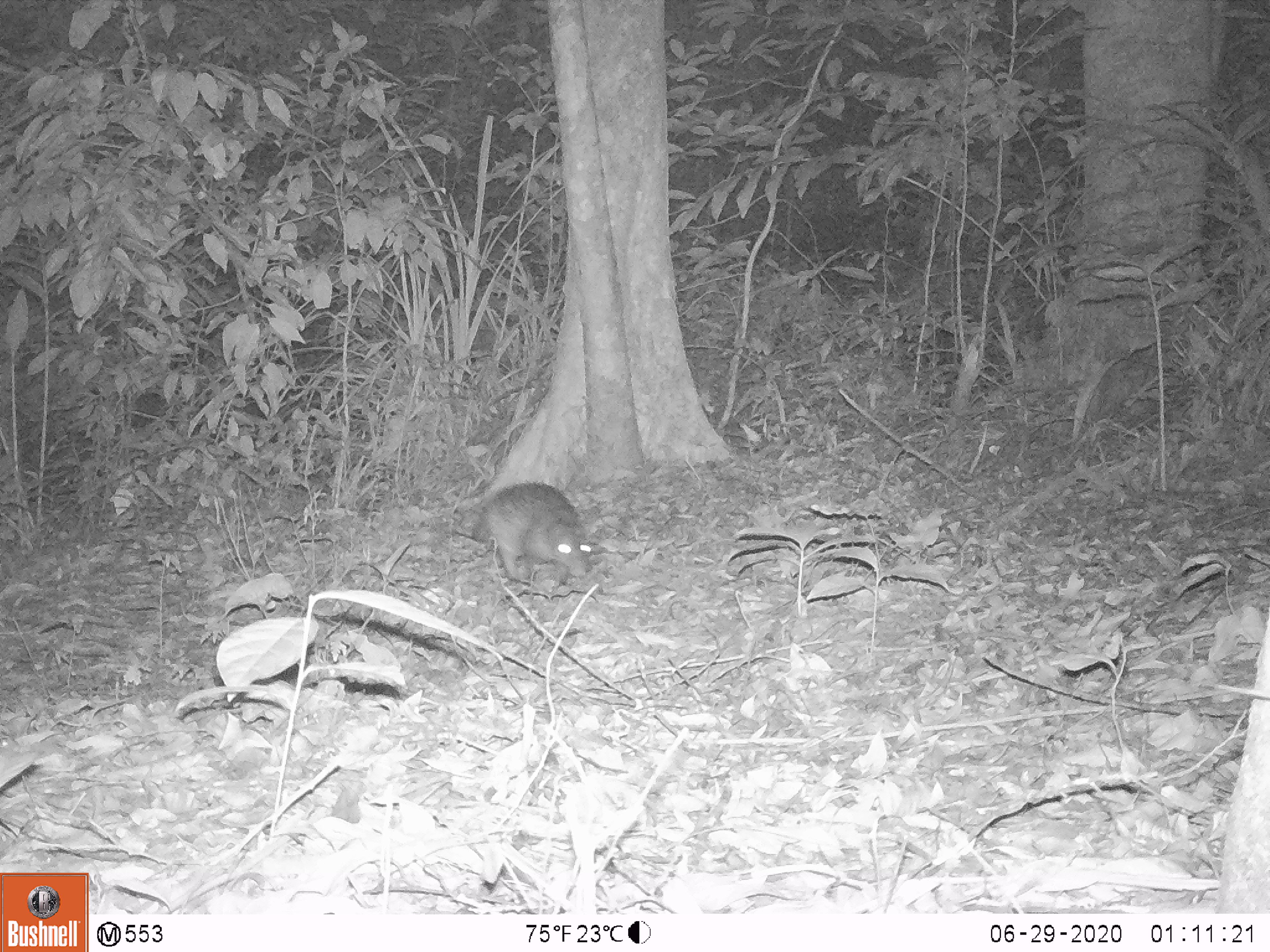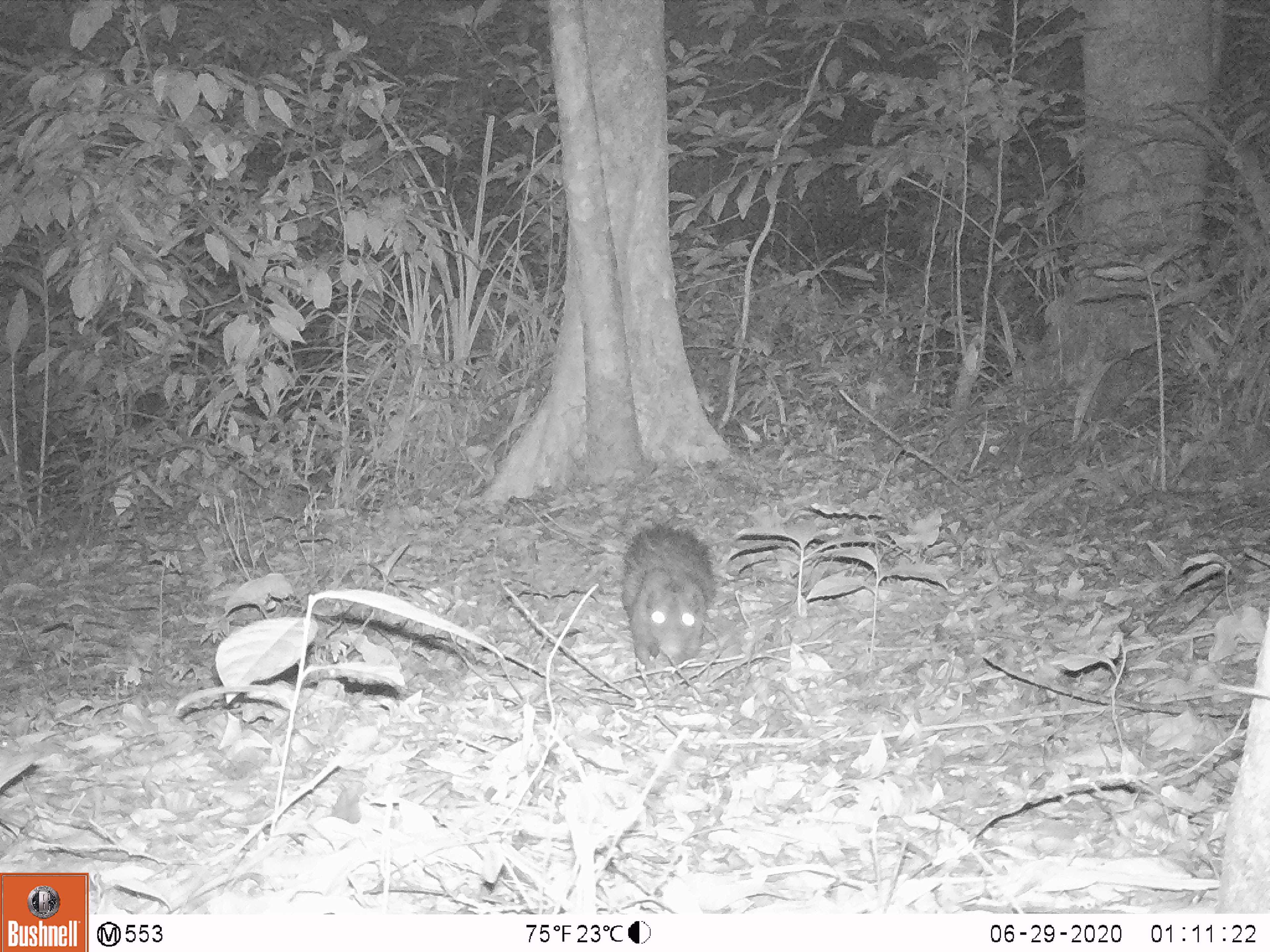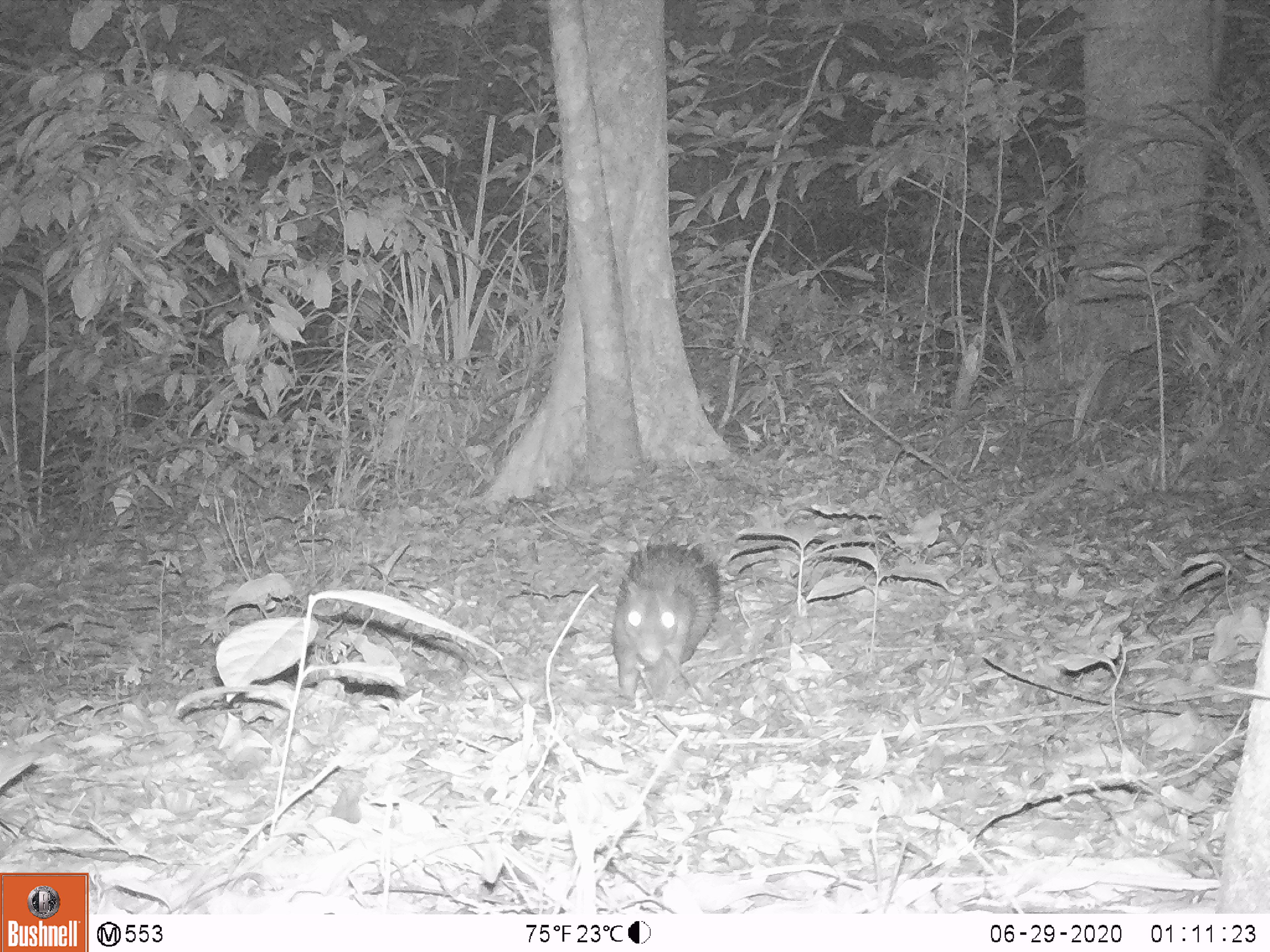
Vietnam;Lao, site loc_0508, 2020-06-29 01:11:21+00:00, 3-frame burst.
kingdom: Animalia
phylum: Chordata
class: Mammalia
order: Rodentia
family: Hystricidae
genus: Atherurus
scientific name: Atherurus macrourus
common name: asiatic brush-tailed porcupine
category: asiatic brush tailed porcupine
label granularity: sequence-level